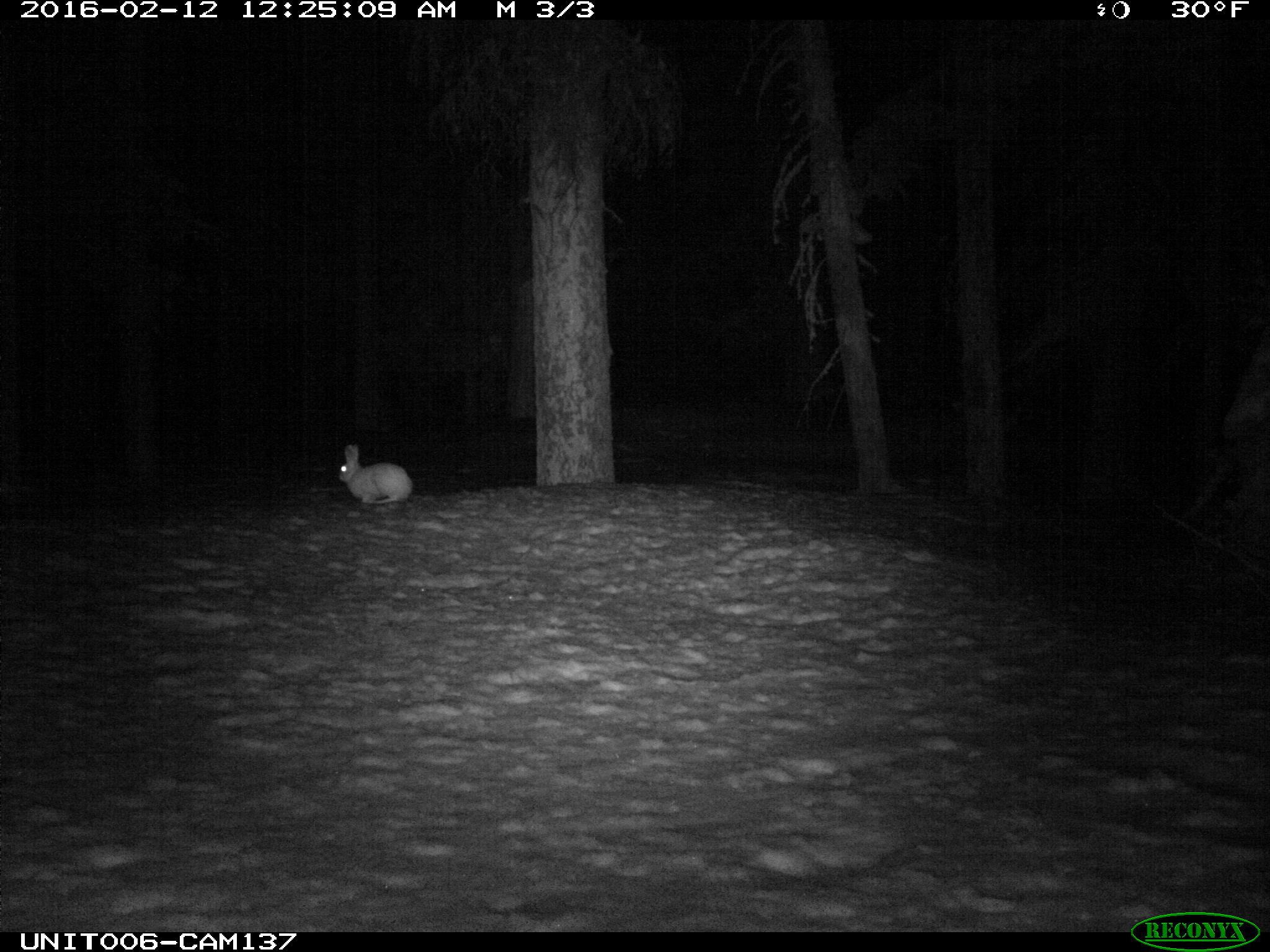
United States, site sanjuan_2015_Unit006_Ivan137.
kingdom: Animalia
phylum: Chordata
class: Mammalia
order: Lagomorpha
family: Leporidae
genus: Lepus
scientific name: Lepus americanus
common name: snowshoe hare